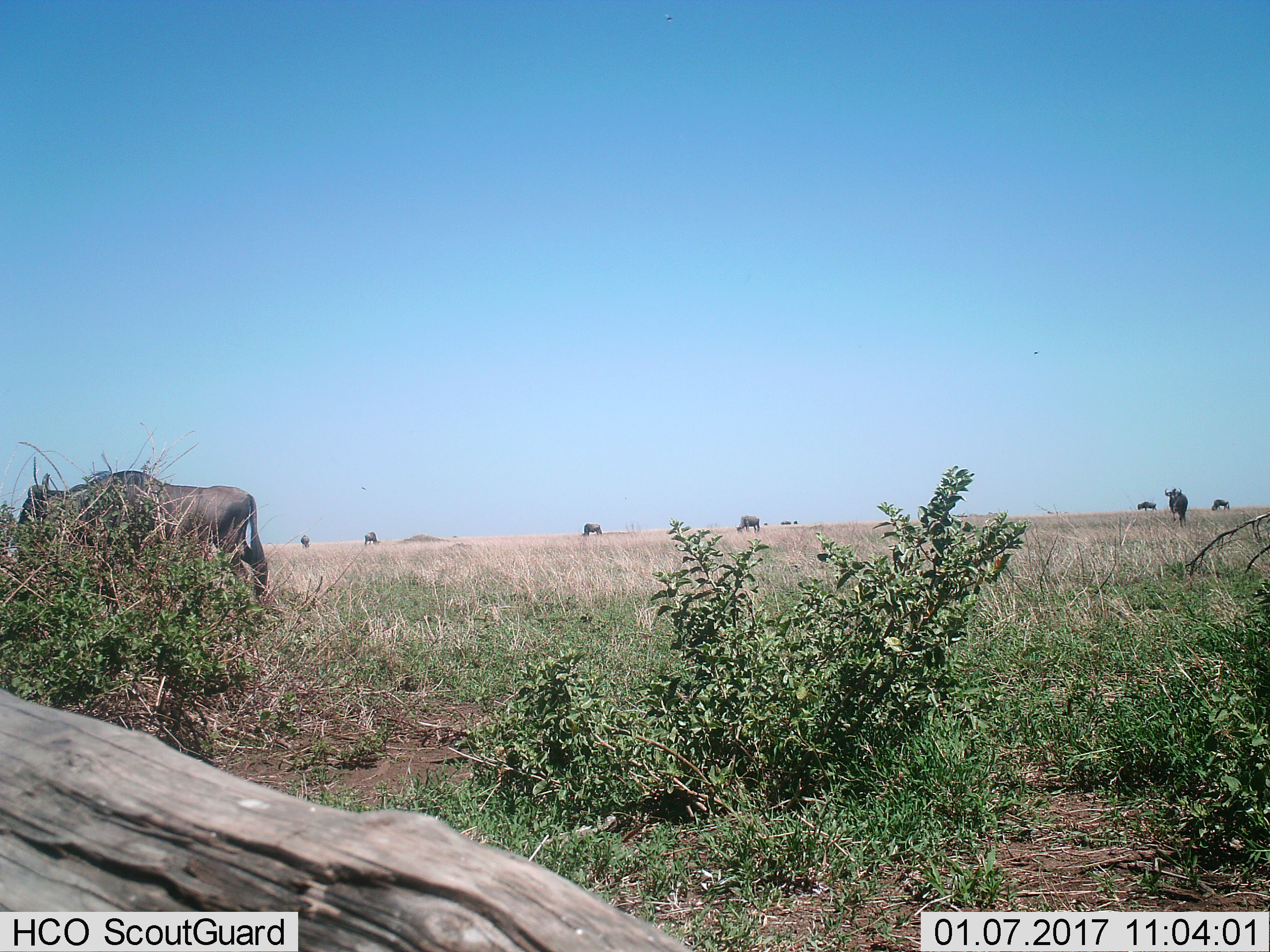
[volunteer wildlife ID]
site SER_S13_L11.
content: unidentified animal